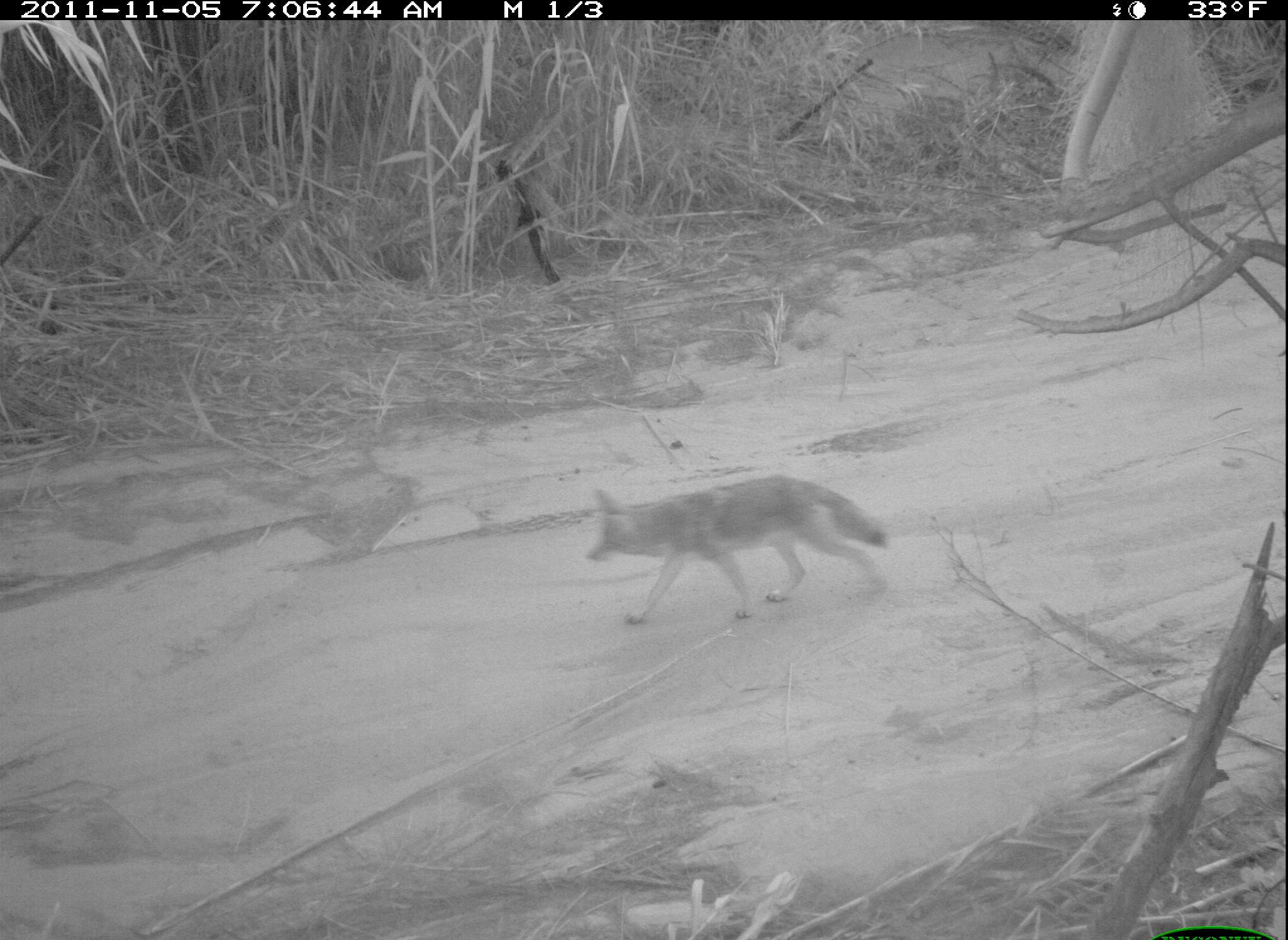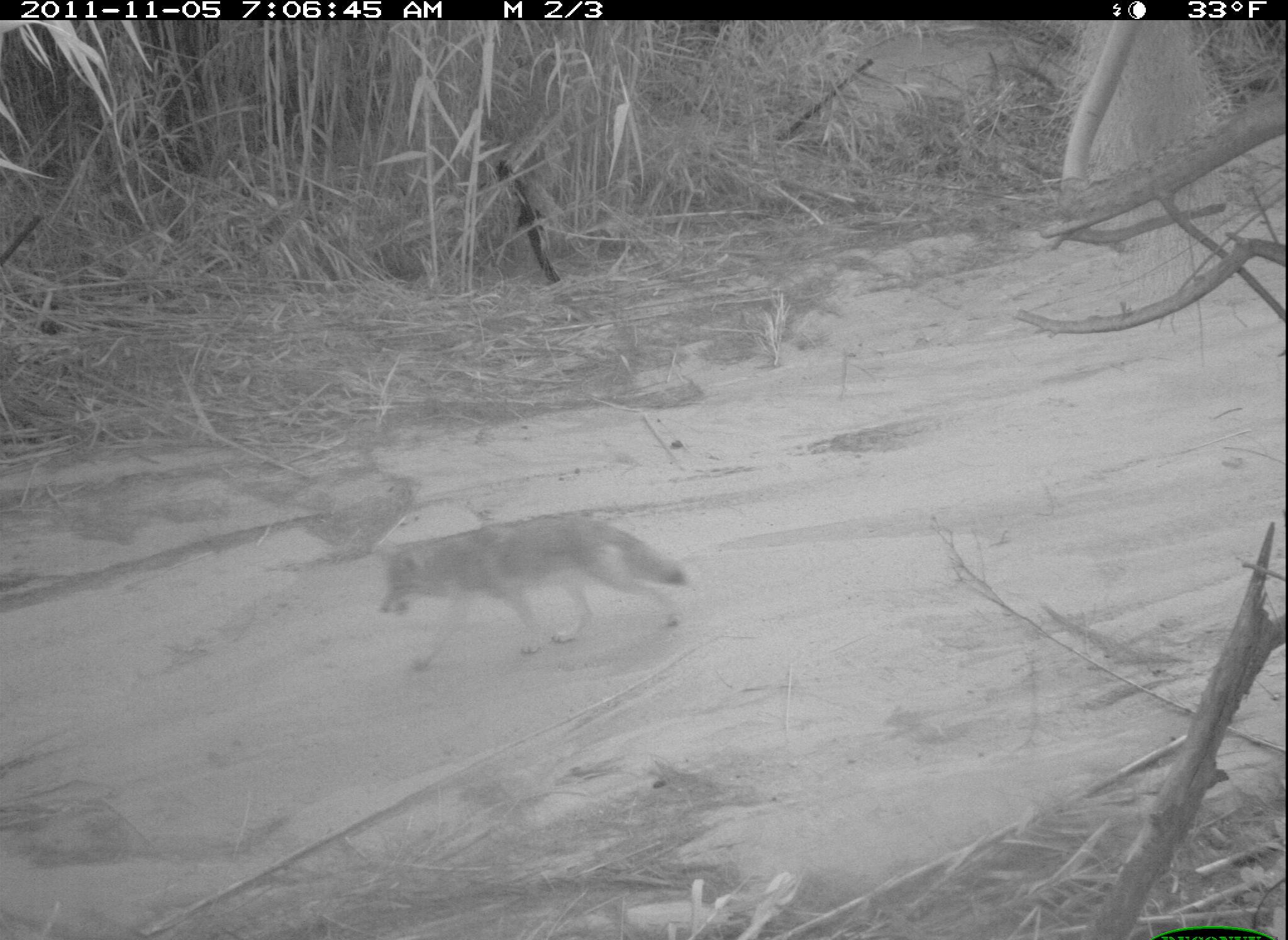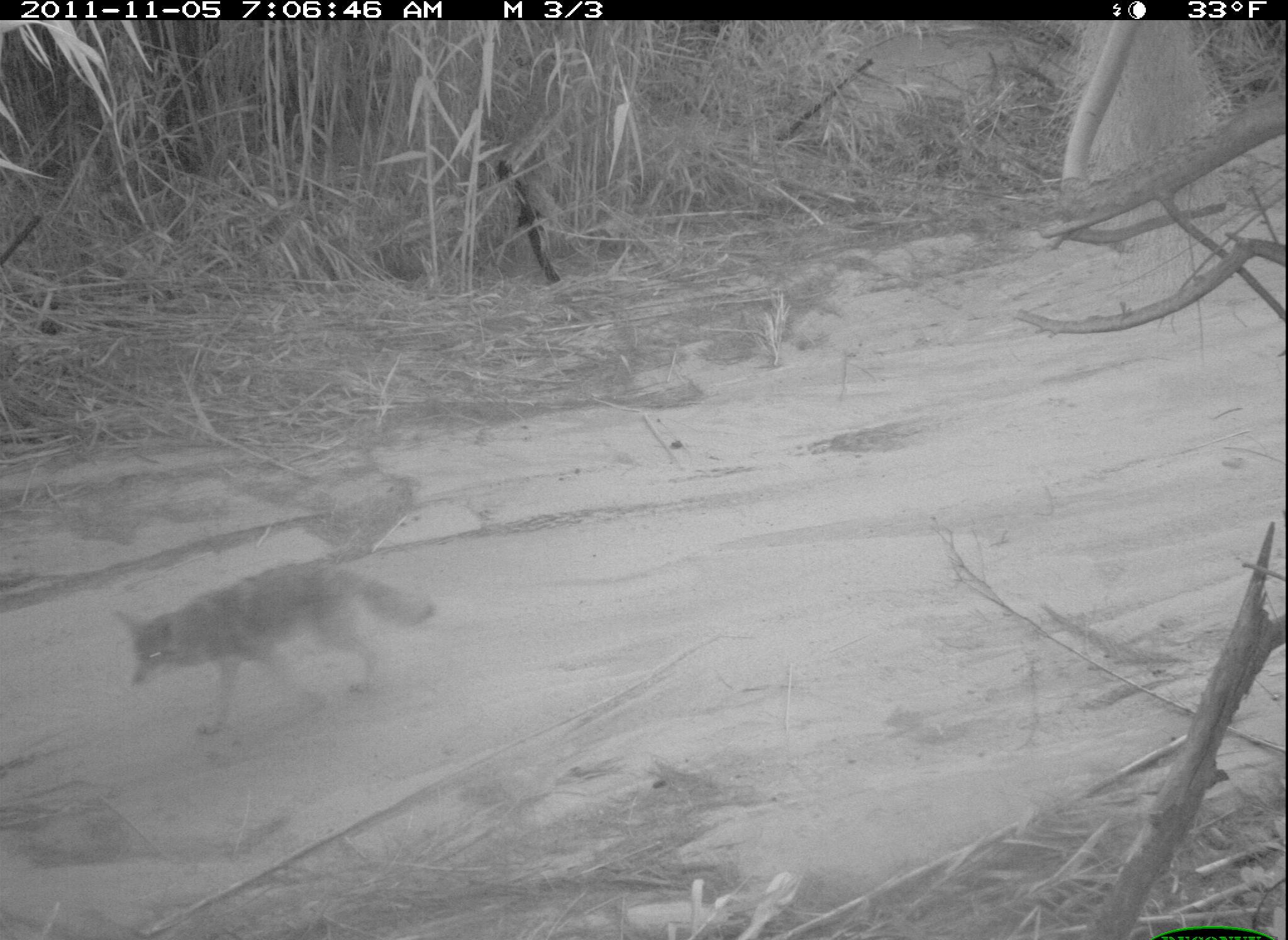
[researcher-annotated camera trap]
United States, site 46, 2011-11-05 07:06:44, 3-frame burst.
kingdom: Animalia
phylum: Chordata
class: Mammalia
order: Carnivora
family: Canidae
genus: Canis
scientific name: Canis latrans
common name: coyote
Coyote (Canis latrans).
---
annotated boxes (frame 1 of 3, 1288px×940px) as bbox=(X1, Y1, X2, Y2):
coyote: bbox=(580, 471, 914, 640)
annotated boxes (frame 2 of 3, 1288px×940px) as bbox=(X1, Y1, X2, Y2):
coyote: bbox=(361, 501, 700, 697)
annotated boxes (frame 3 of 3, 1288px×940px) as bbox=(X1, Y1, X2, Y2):
coyote: bbox=(118, 552, 446, 747)